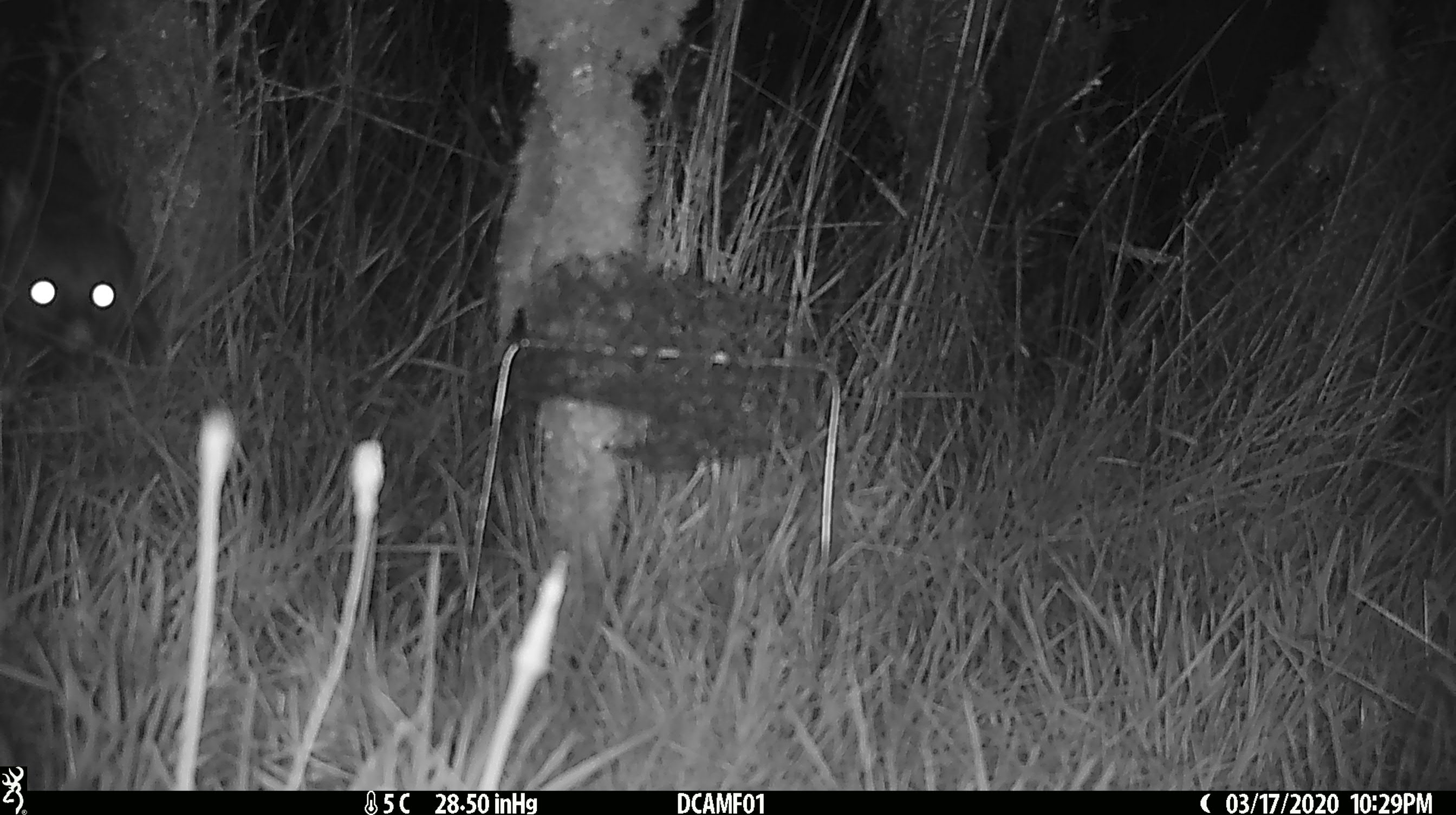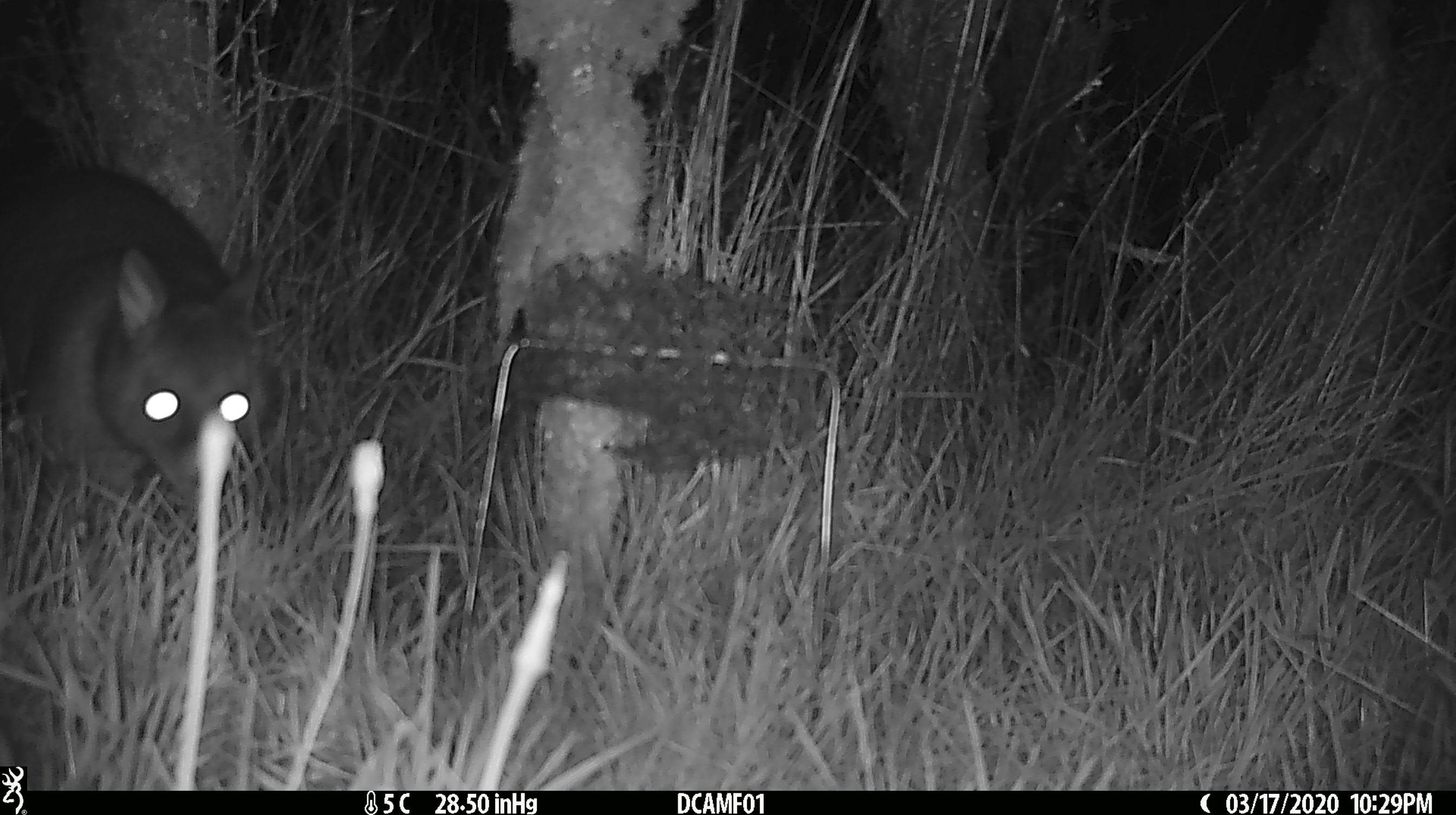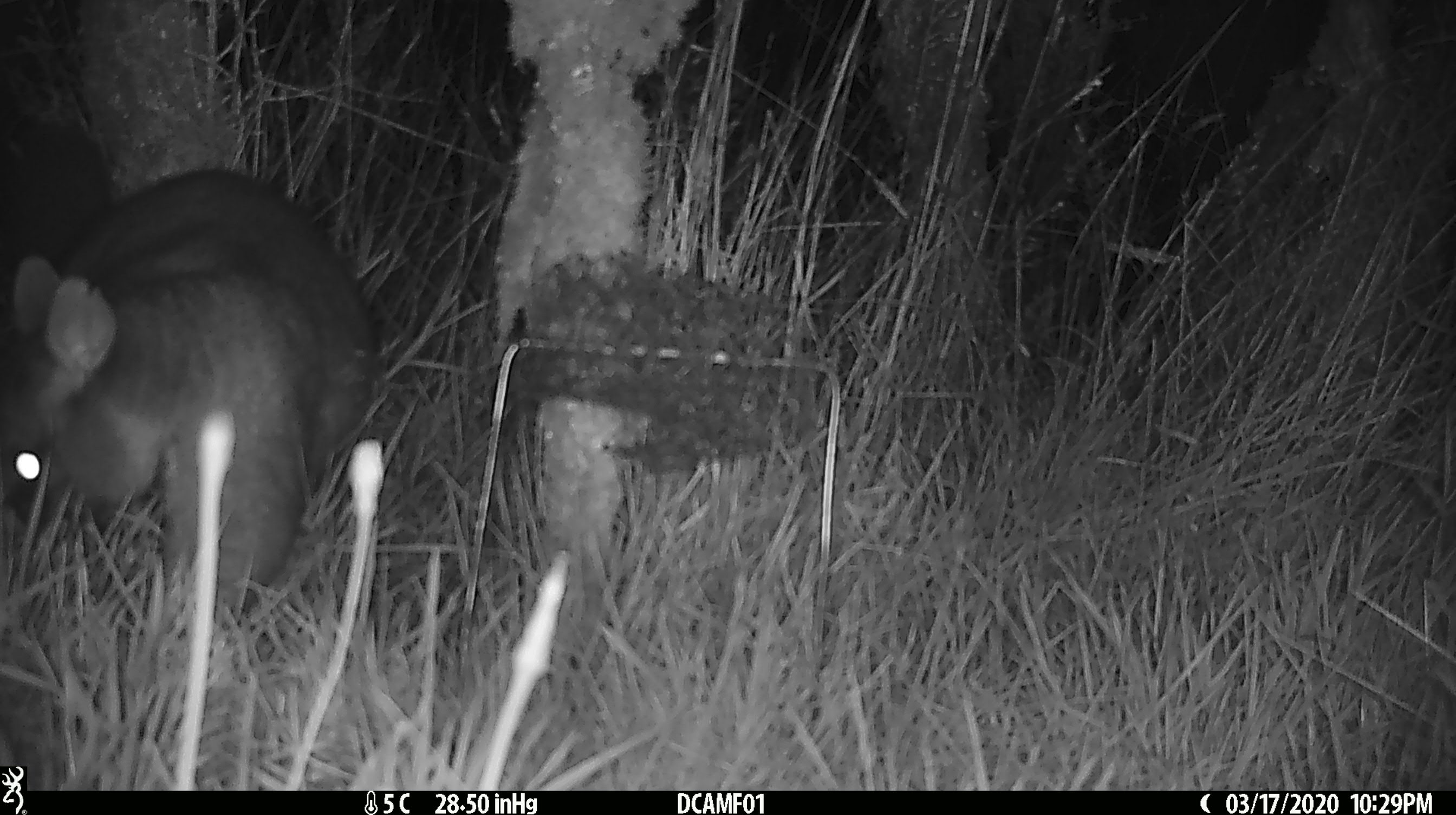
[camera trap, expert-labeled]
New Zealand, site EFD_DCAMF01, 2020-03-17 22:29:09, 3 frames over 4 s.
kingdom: Animalia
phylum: Chordata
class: Mammalia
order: Diprotodontia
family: Phalangeridae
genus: Trichosurus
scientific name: Trichosurus vulpecula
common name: common brushtail possum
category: possum